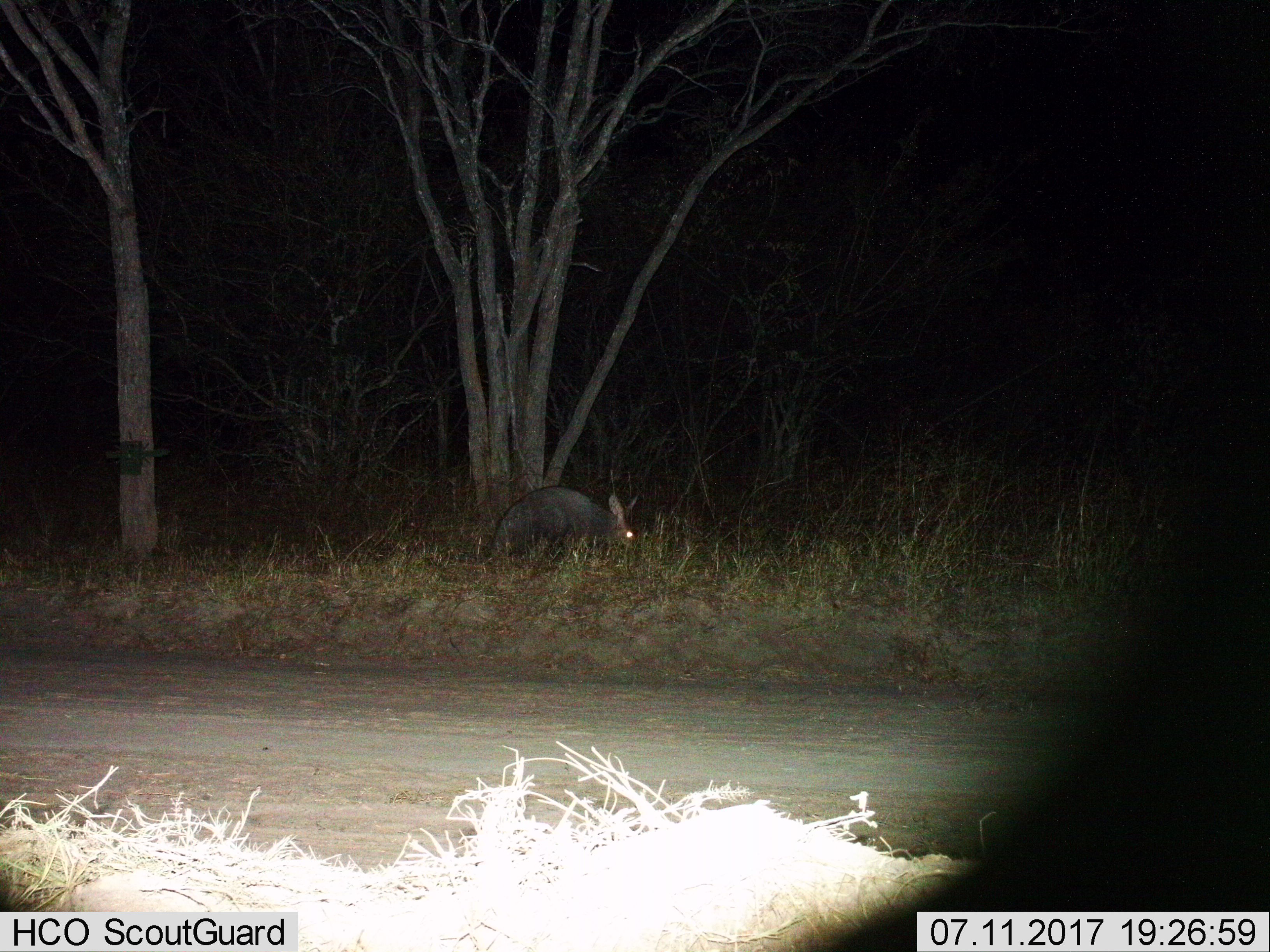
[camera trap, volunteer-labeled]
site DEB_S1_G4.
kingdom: Animalia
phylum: Chordata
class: Mammalia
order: Tubulidentata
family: Orycteropodidae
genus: Orycteropus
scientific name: Orycteropus afer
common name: aardvark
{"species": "aardvark (Orycteropus afer)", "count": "1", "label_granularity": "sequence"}